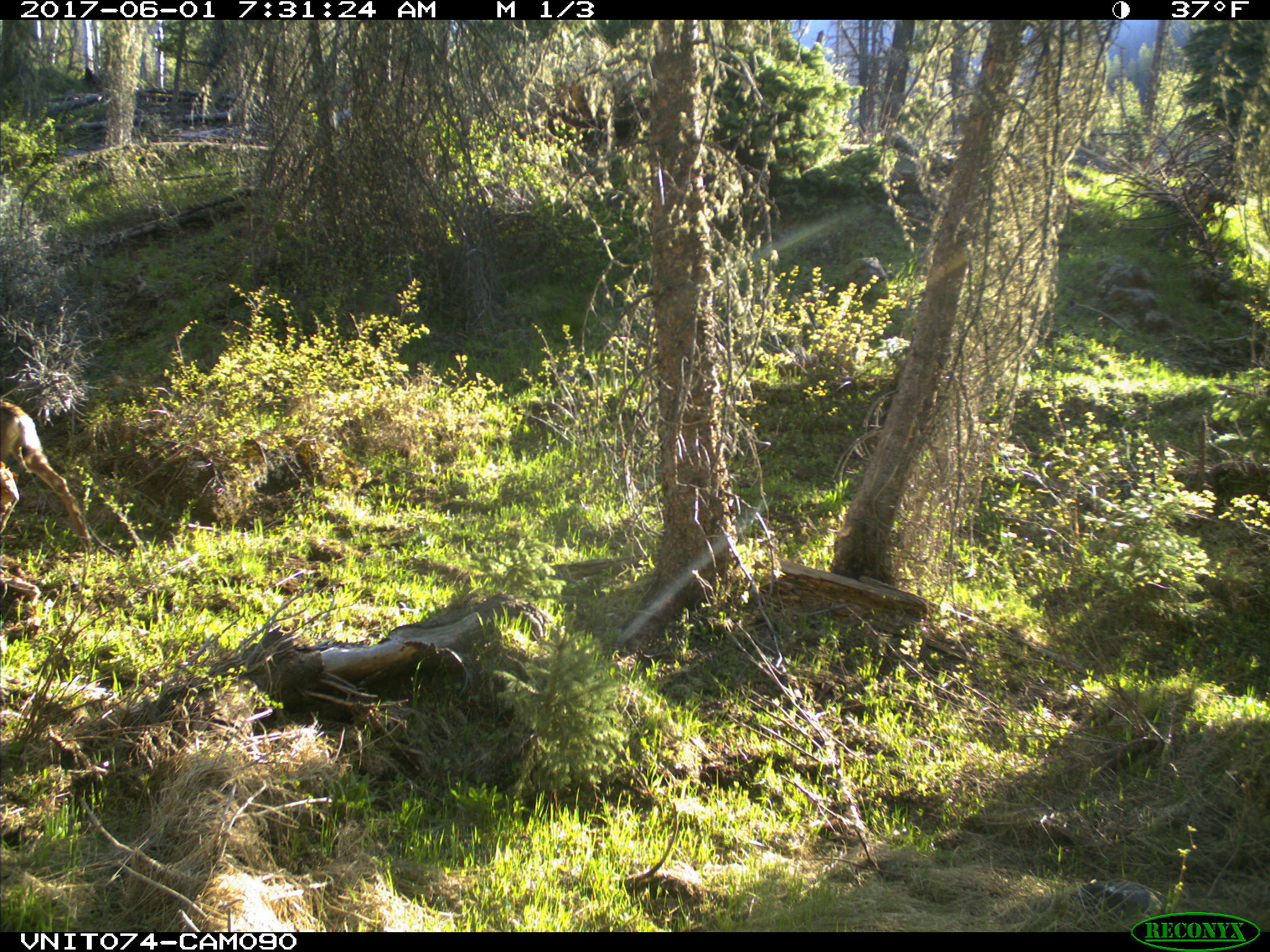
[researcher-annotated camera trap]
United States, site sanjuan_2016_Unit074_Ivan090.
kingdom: Animalia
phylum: Chordata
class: Mammalia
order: Artiodactyla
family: Cervidae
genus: Odocoileus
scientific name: Odocoileus hemionus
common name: mule deer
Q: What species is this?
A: Odocoileus hemionus (mule deer).